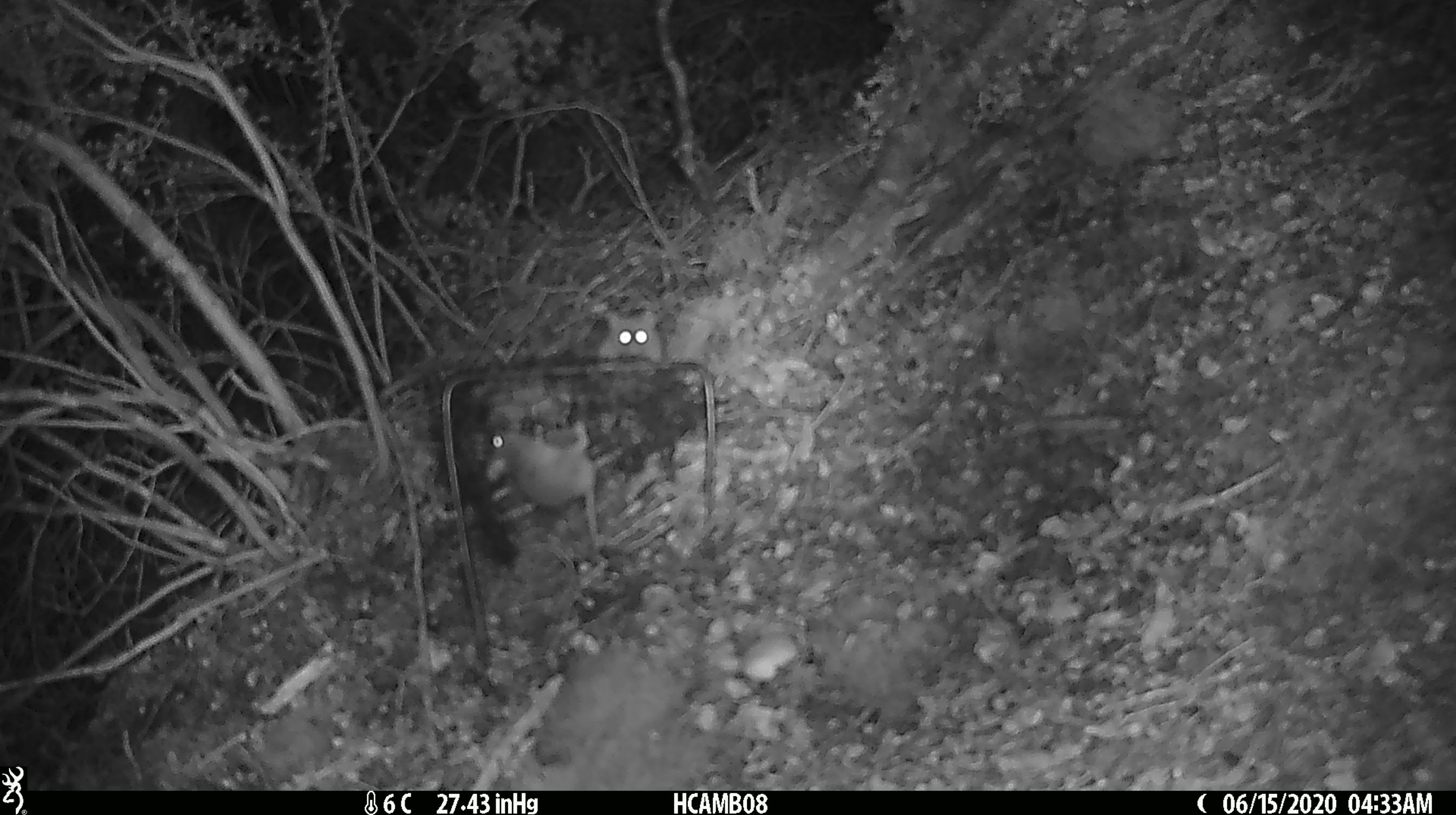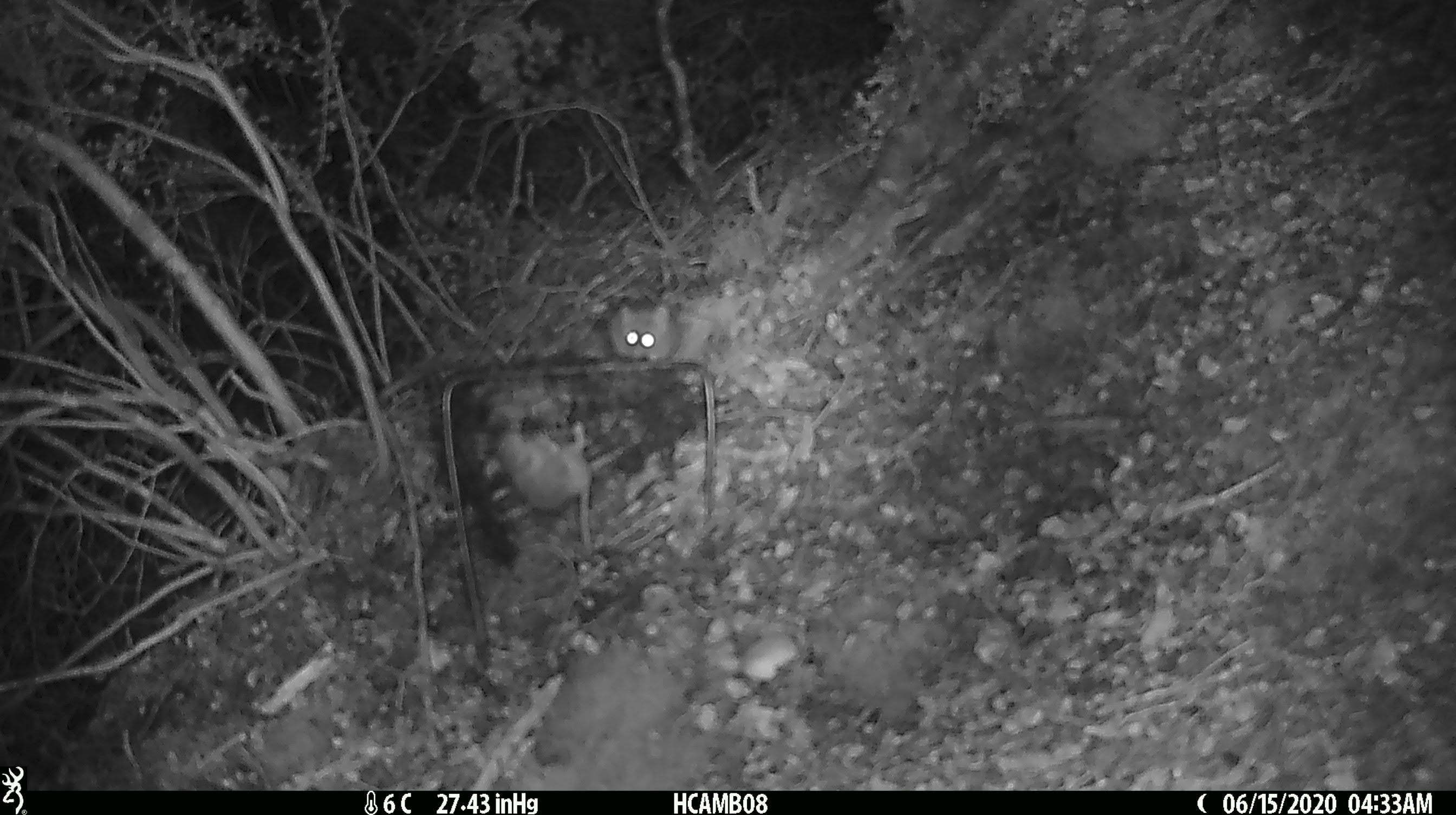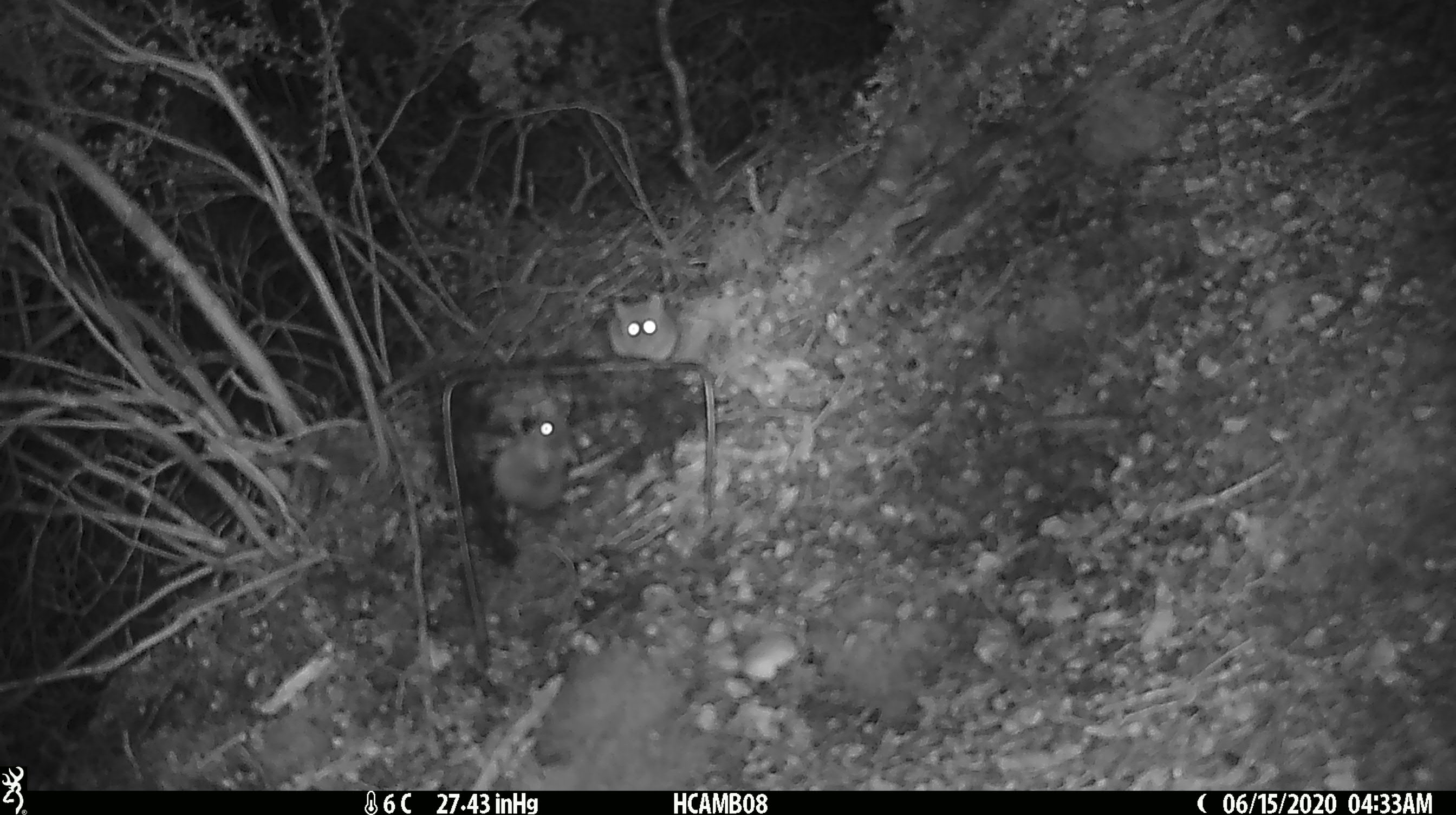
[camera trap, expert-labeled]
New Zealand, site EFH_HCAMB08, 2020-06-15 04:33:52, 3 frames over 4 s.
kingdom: Animalia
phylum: Chordata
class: Mammalia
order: Rodentia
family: Muridae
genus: Mus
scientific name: Mus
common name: mouse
Mouse (Mus).